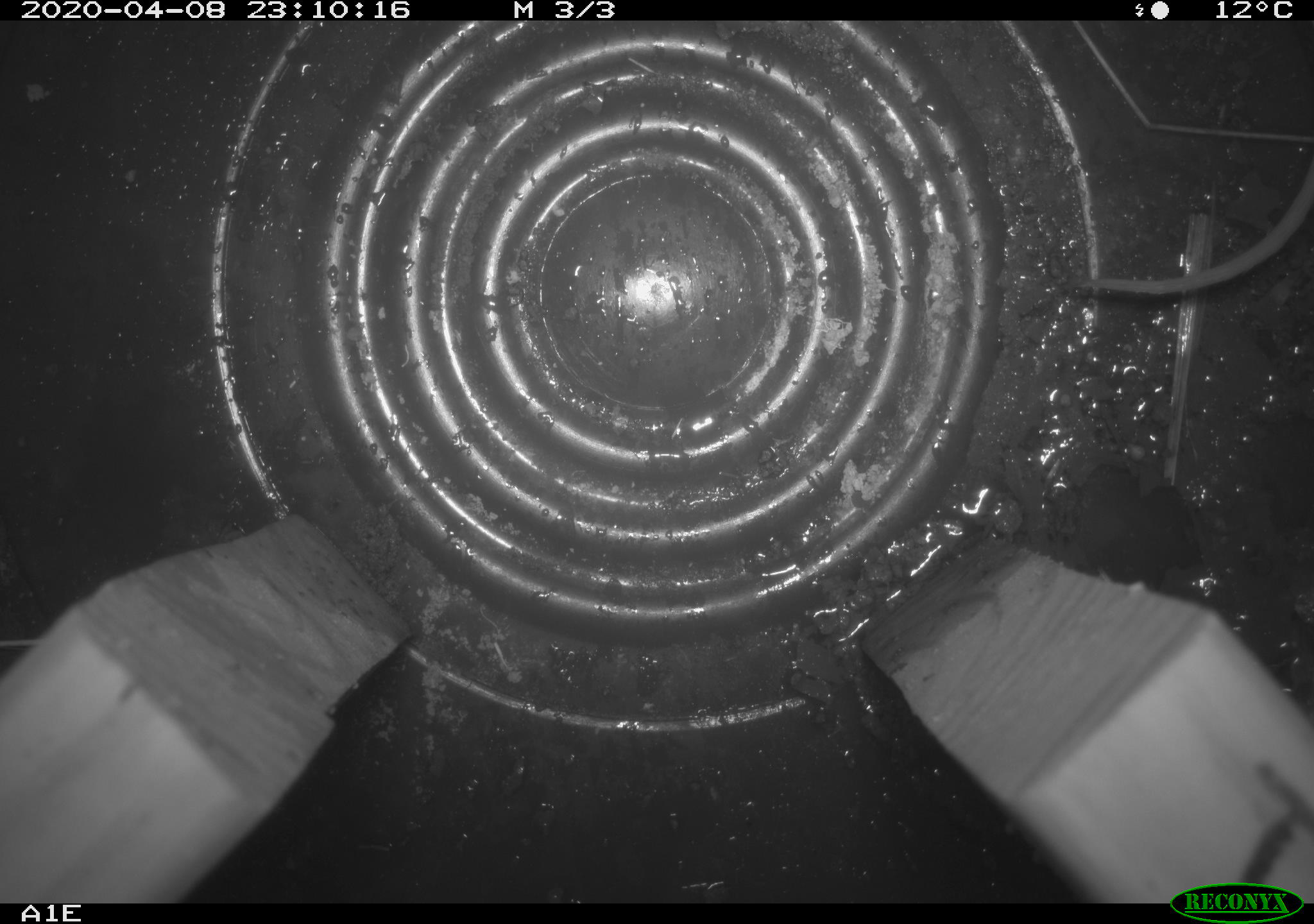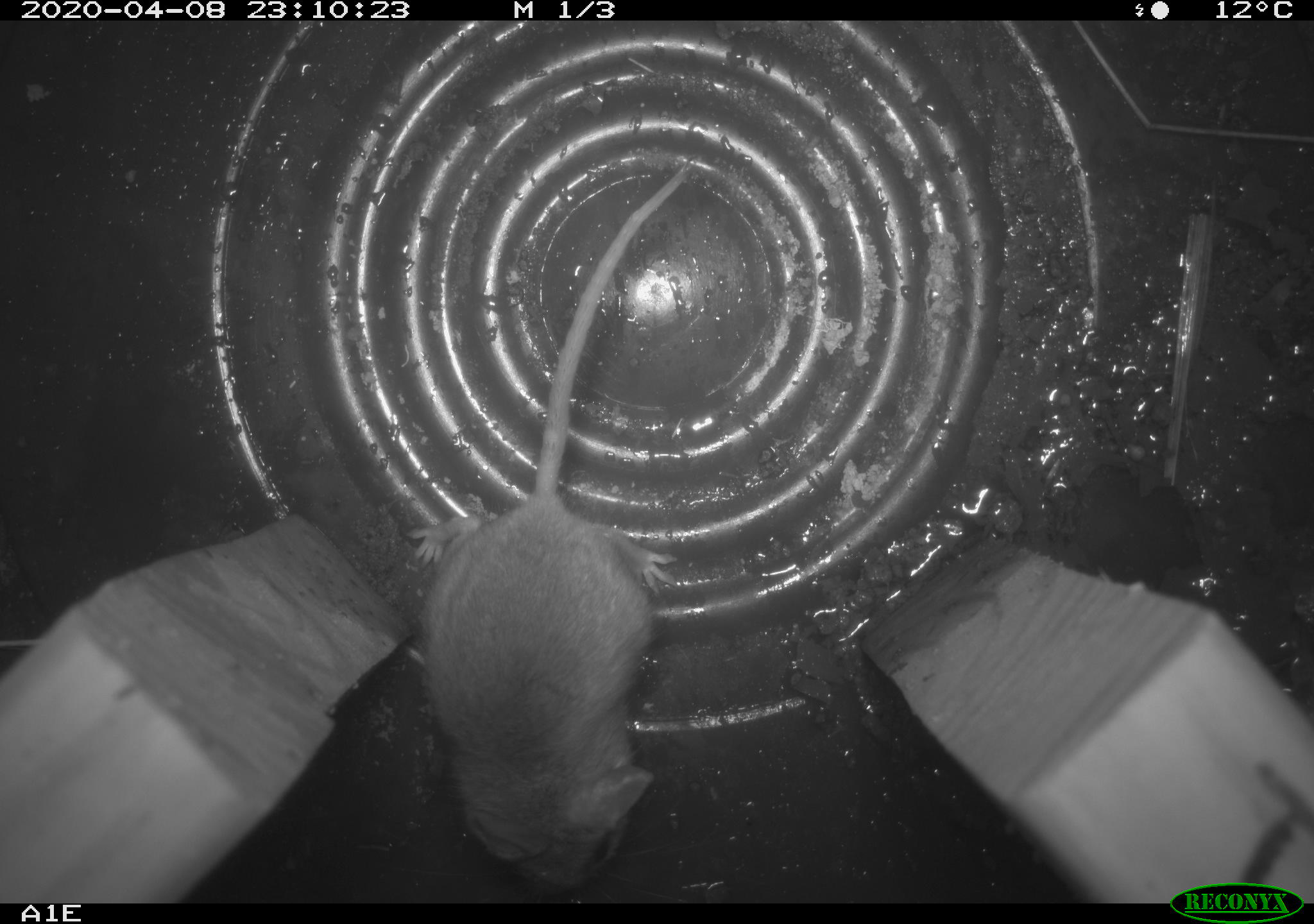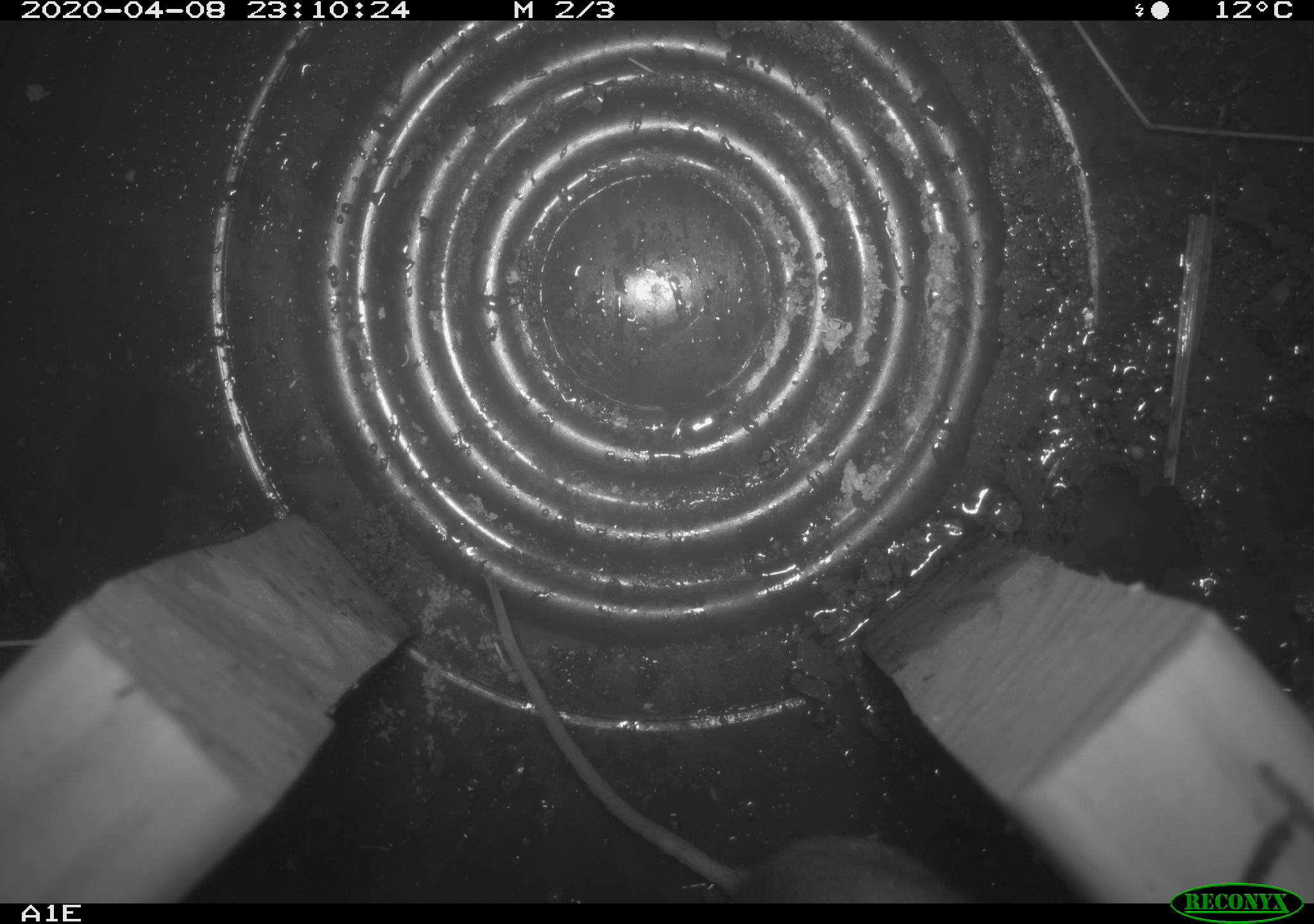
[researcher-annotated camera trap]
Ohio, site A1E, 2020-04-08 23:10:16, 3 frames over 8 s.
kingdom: Animalia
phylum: Chordata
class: Mammalia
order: Rodentia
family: Cricetidae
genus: Peromyscus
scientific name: Peromyscus leucopus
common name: white-footed mouse